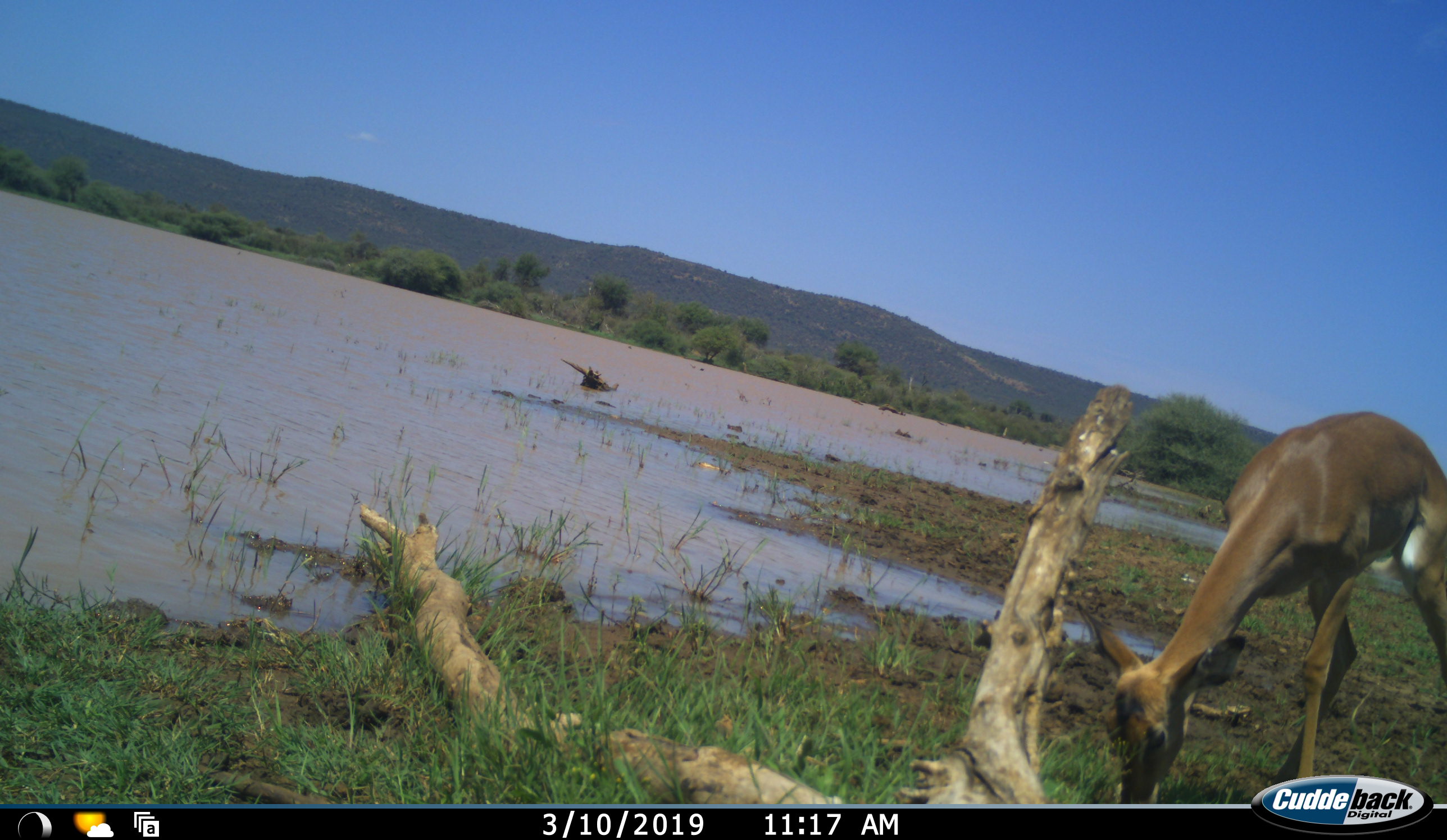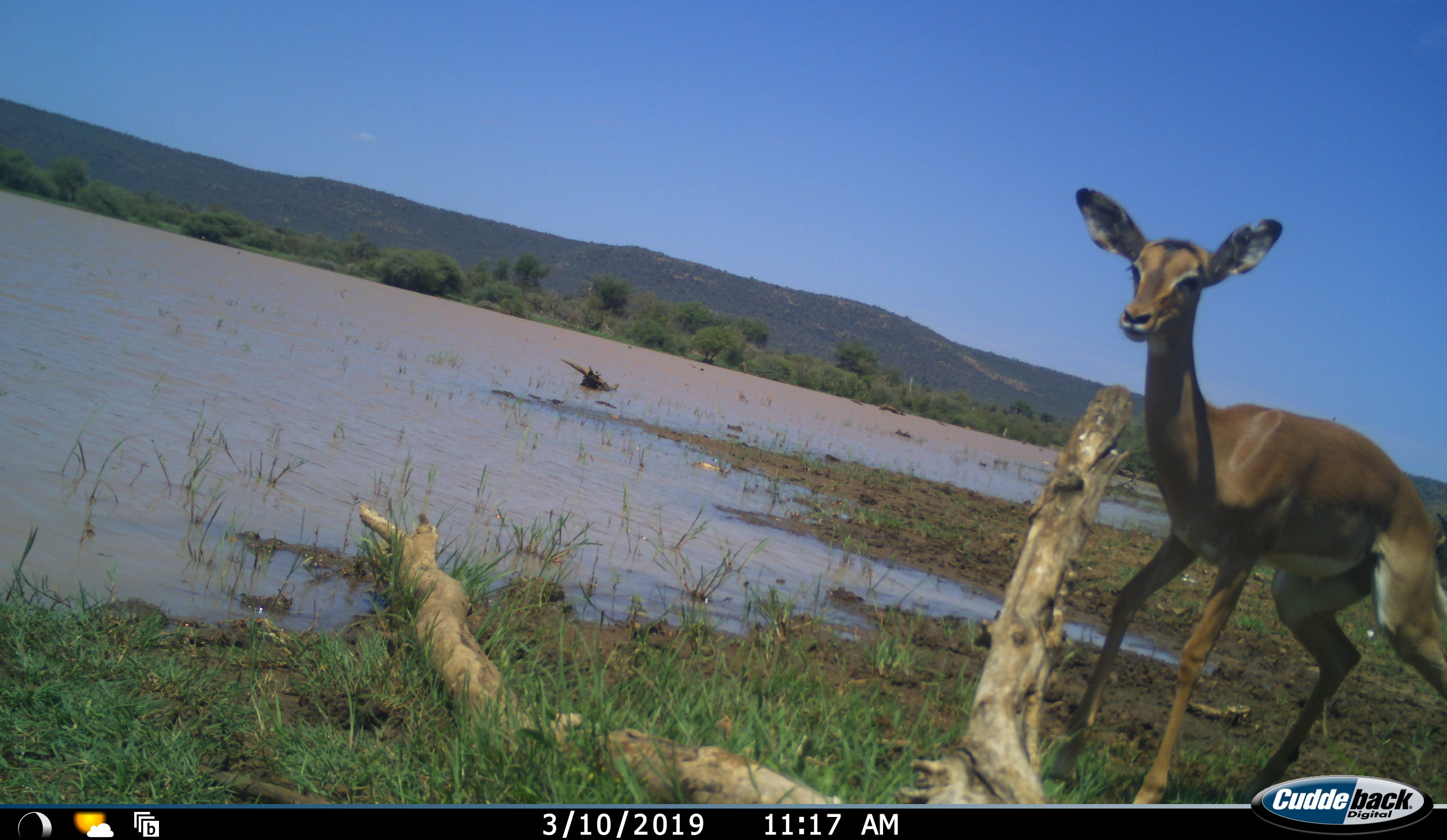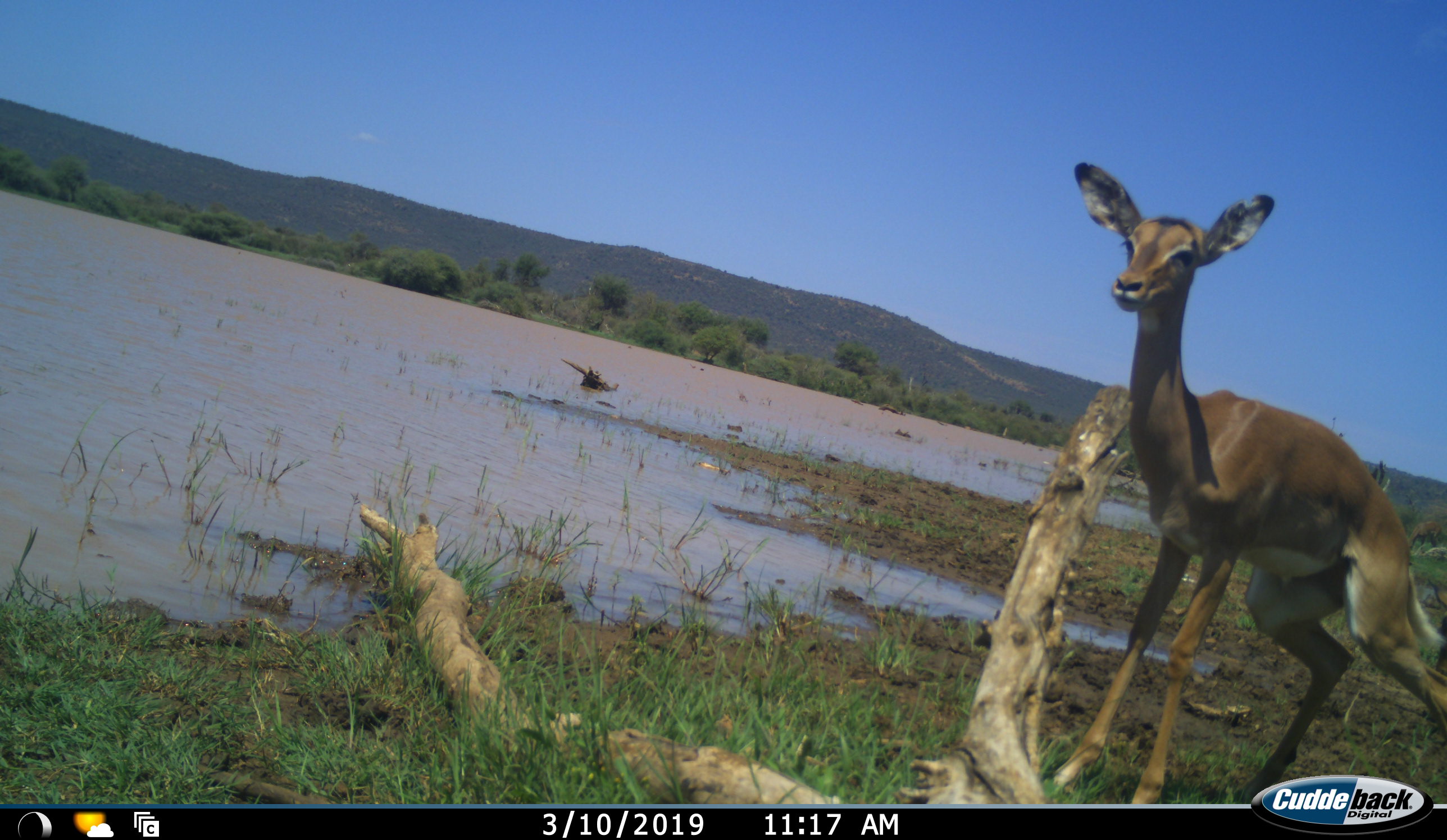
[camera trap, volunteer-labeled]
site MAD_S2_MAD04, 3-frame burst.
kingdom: Animalia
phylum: Chordata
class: Mammalia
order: Artiodactyla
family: Bovidae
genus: Aepyceros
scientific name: Aepyceros melampus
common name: impala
Impala (Aepyceros melampus), count 1. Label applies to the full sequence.